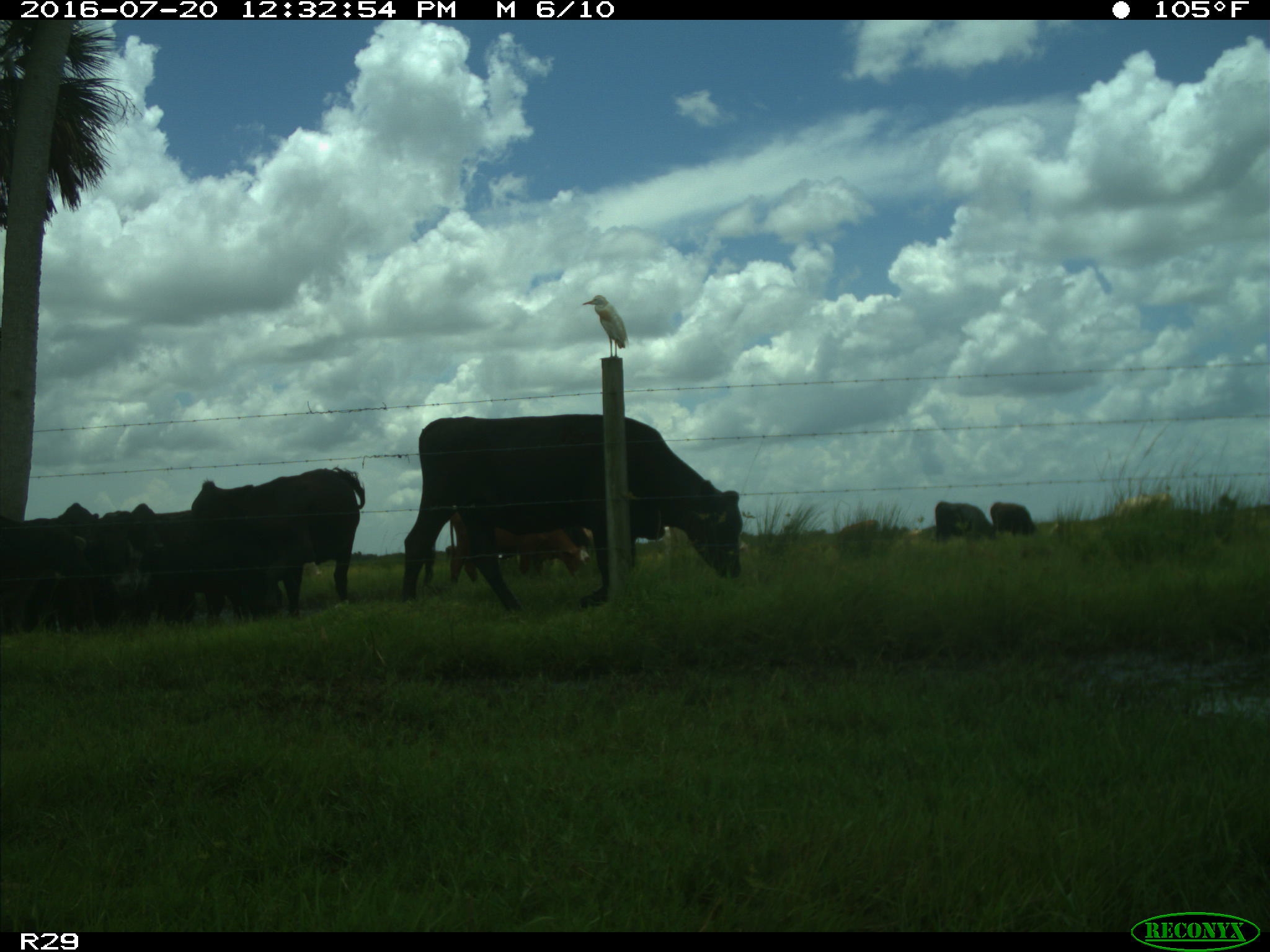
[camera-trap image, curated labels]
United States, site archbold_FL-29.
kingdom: Animalia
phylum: Chordata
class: Mammalia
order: Artiodactyla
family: Bovidae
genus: Bos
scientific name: Bos taurus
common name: domestic cow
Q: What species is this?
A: Bos taurus (domestic cow).